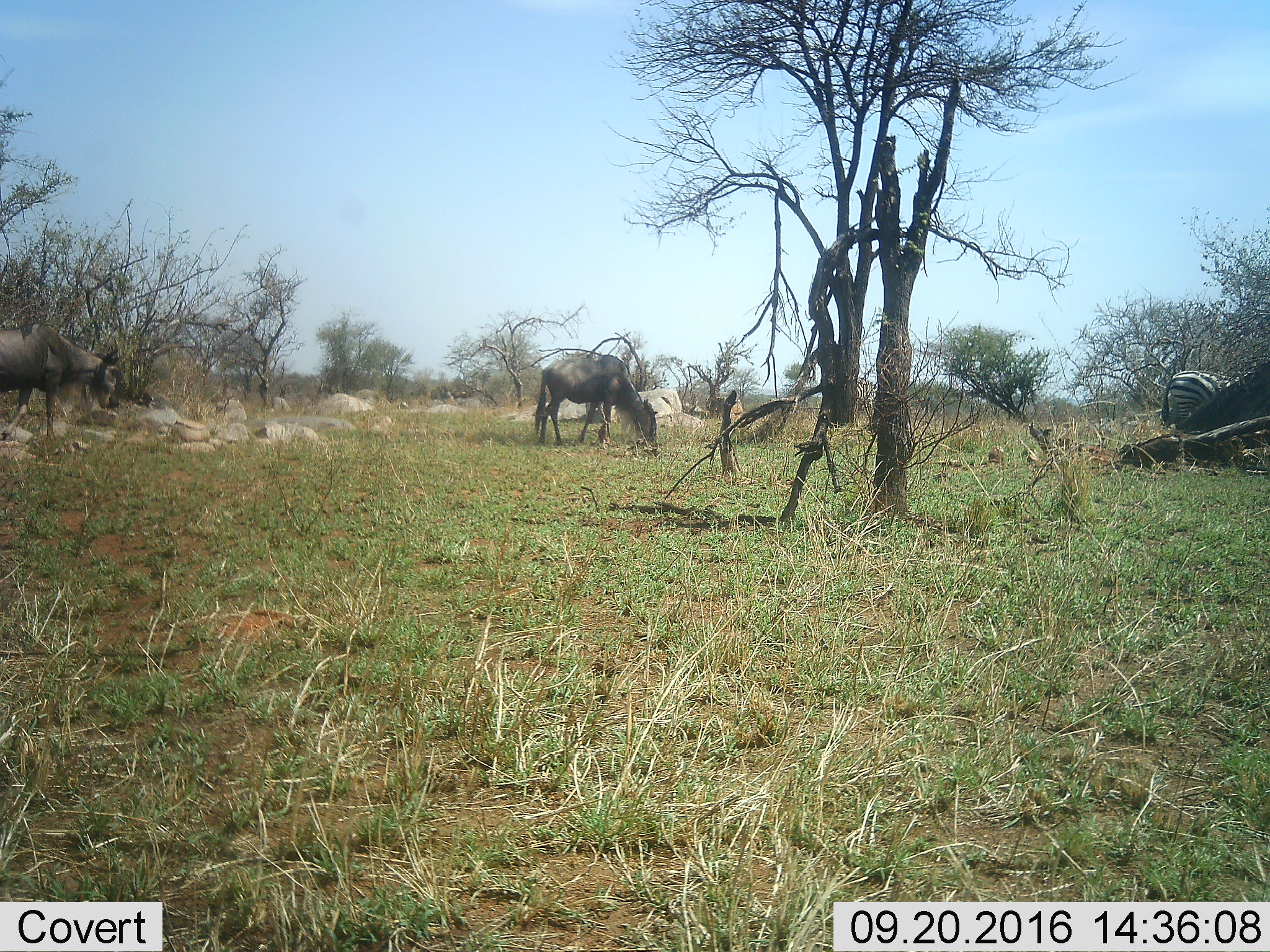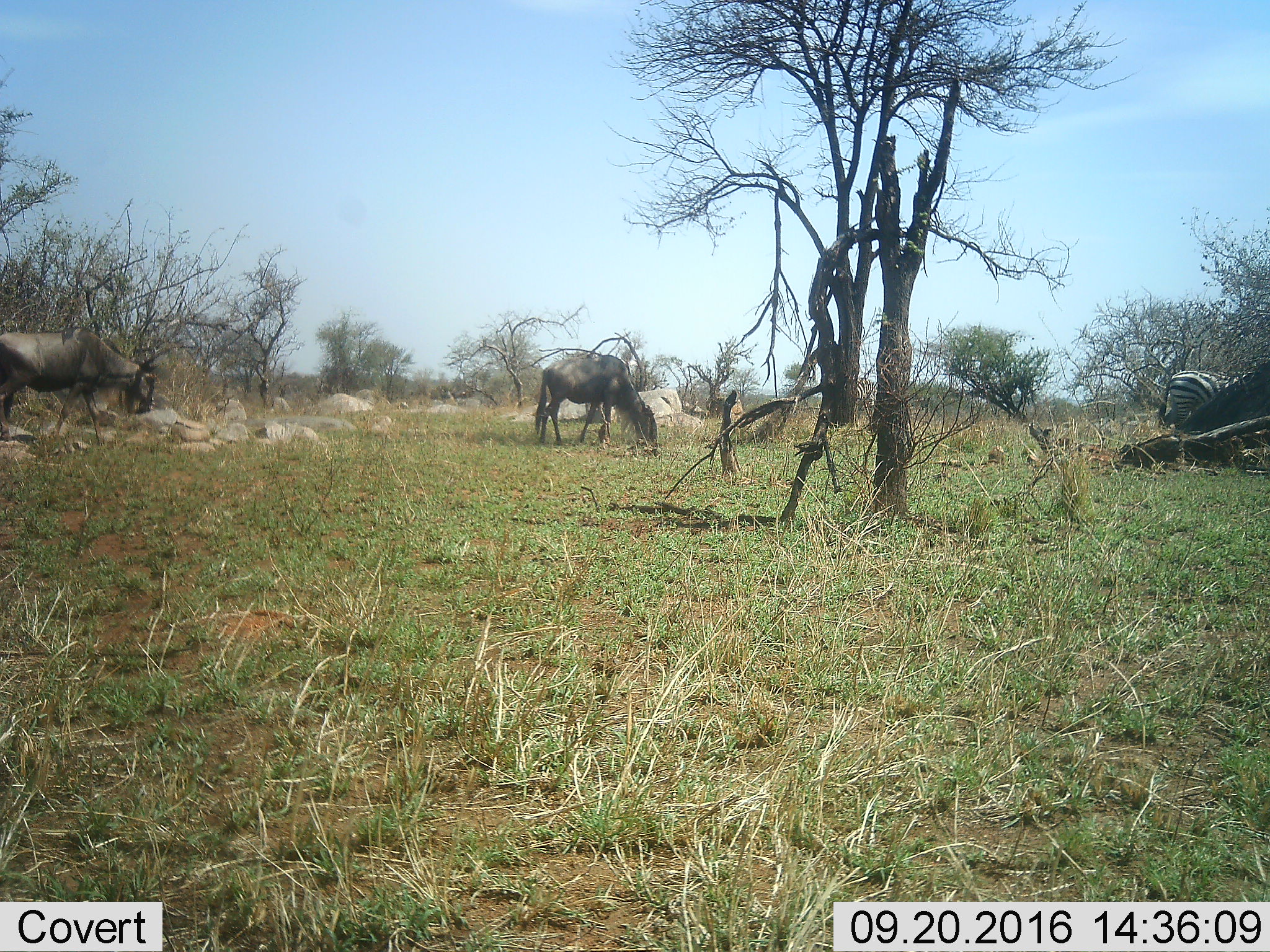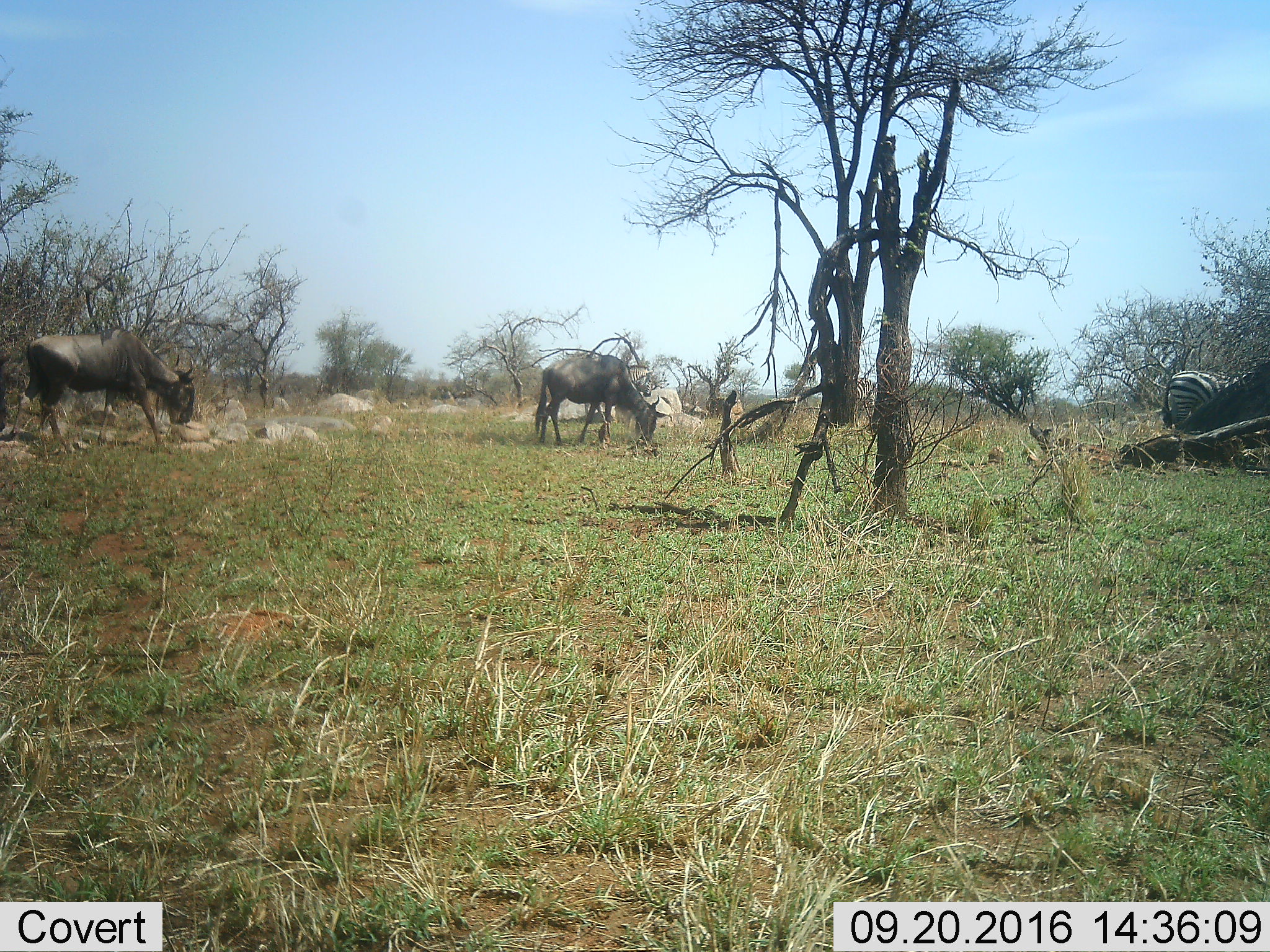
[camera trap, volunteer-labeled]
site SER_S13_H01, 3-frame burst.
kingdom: Animalia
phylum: Chordata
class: Mammalia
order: Artiodactyla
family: Bovidae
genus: Connochaetes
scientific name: Connochaetes taurinus taurinus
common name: blue wildebeest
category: wildebeestblue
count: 2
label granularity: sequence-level